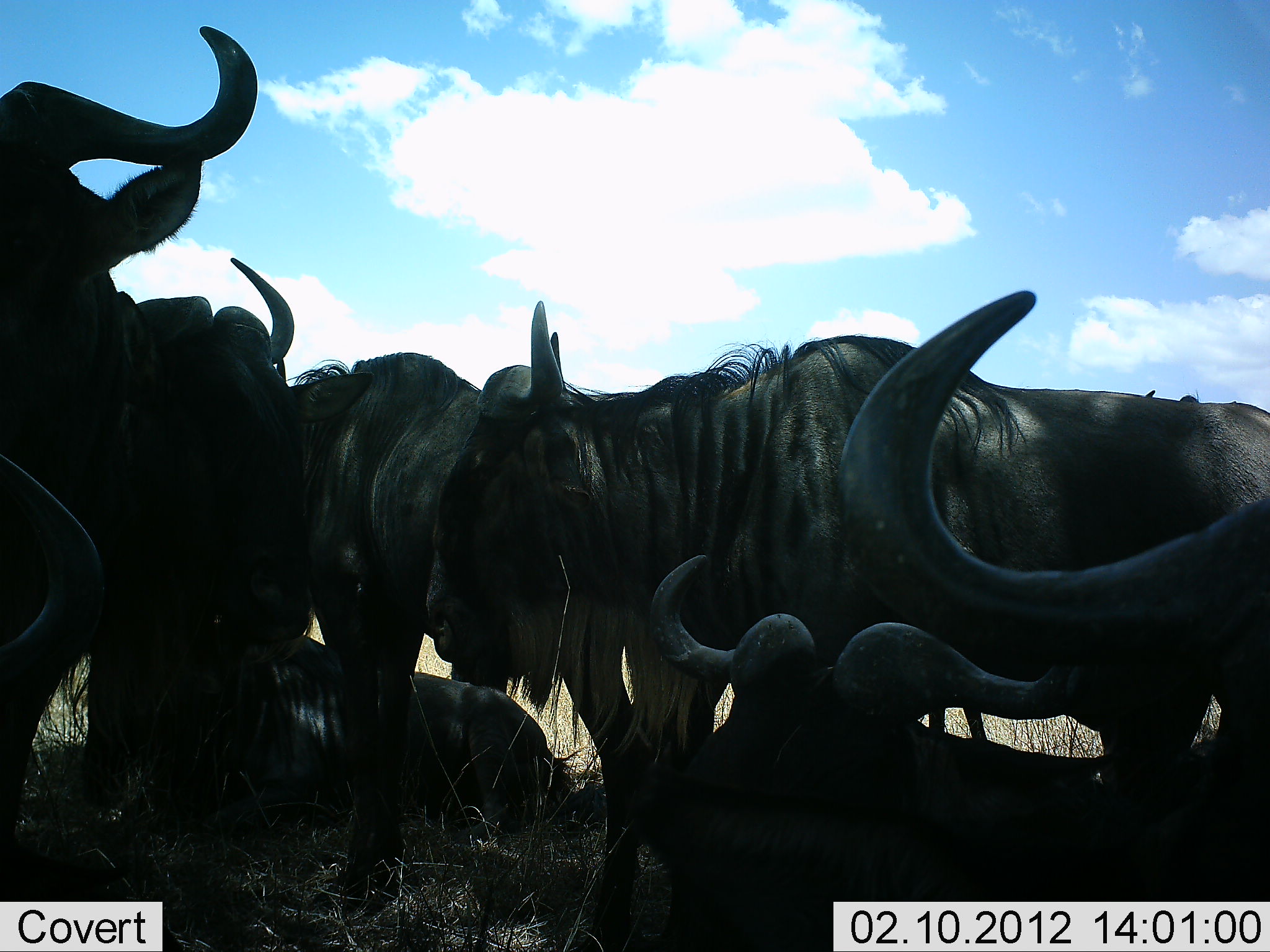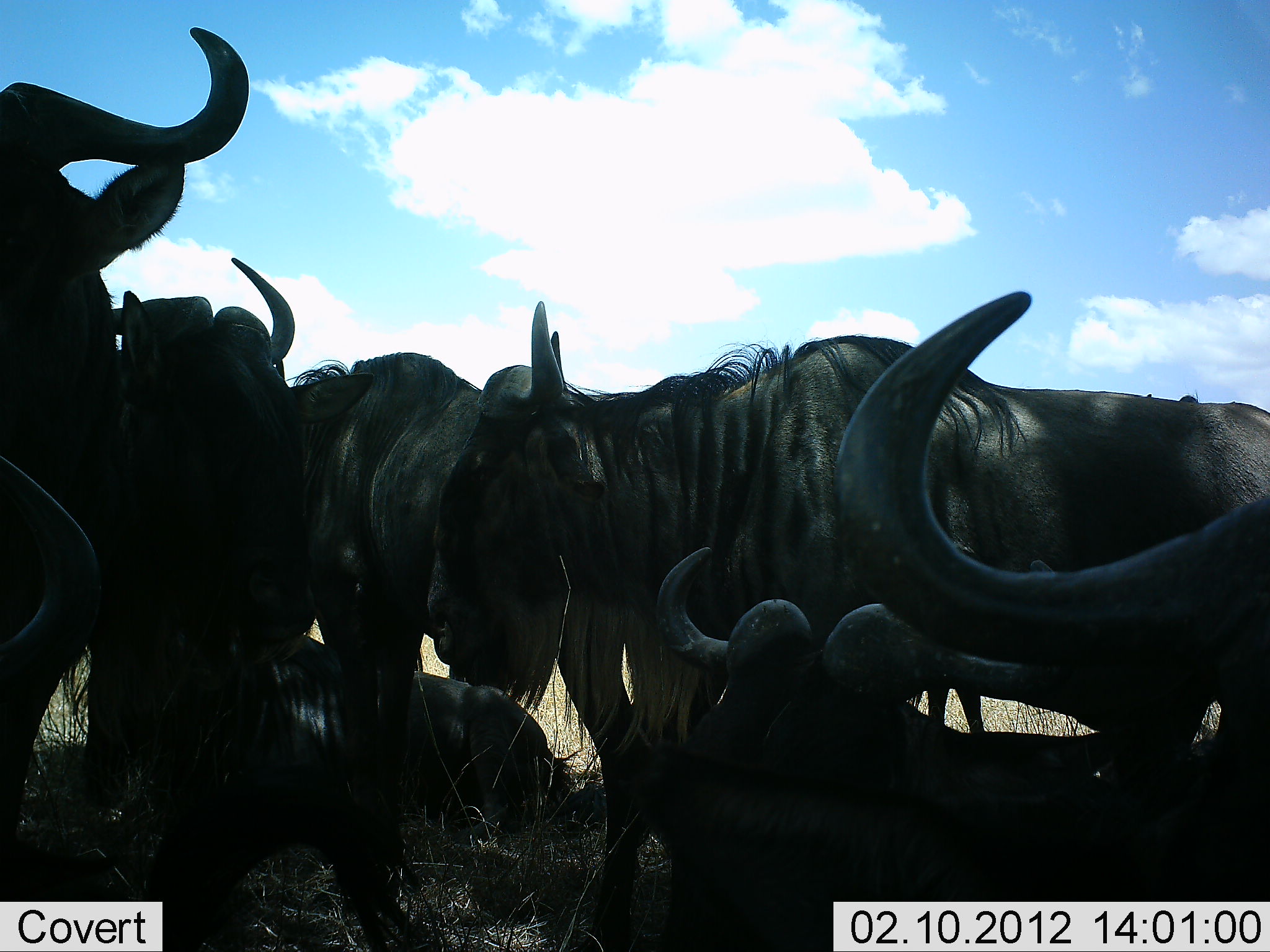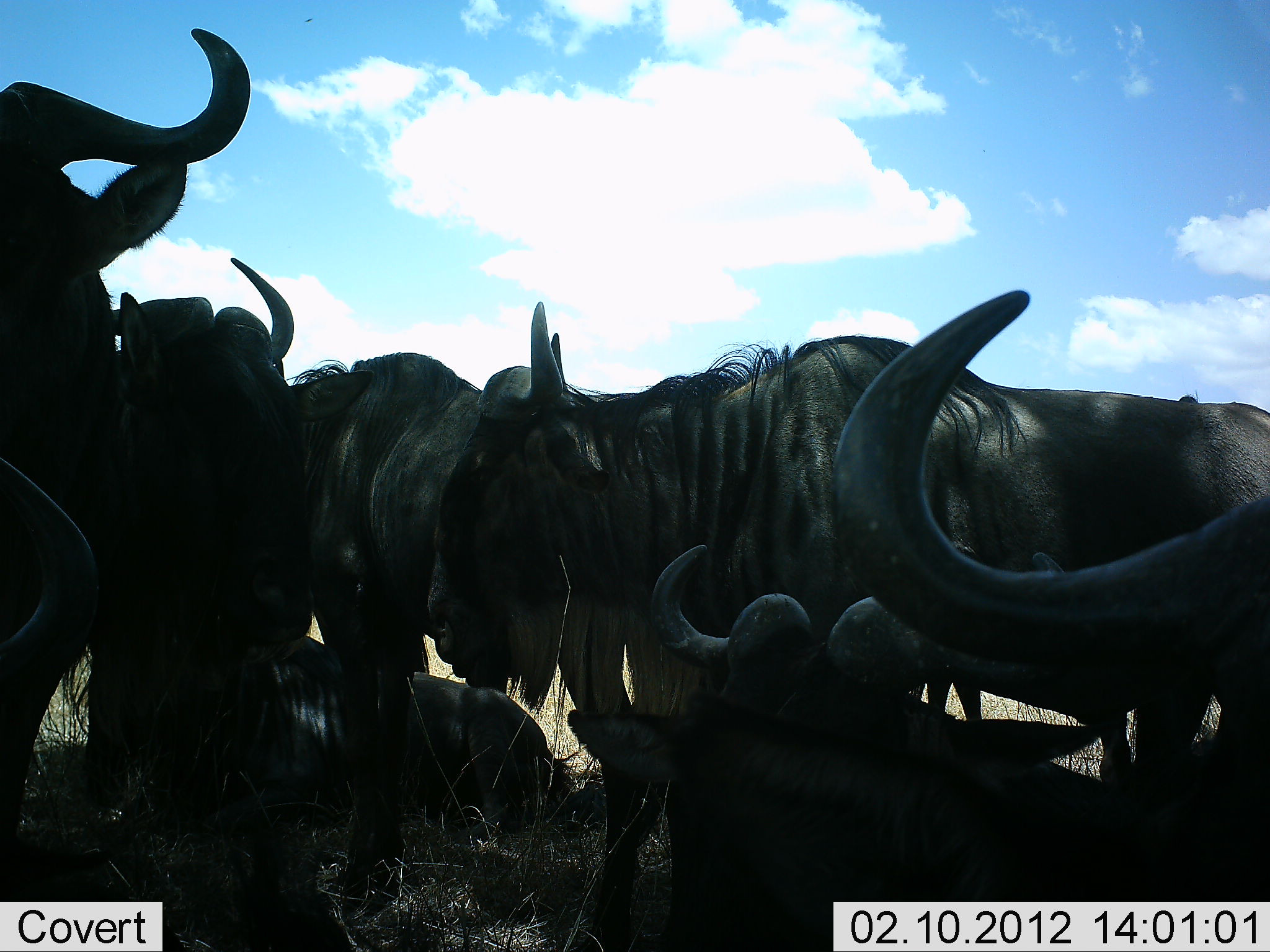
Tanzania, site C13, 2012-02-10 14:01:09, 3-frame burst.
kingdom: Animalia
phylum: Chordata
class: Mammalia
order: Artiodactyla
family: Bovidae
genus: Connochaetes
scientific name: Connochaetes taurinus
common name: blue wildebeest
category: wildebeest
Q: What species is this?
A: Wildebeest (blue wildebeest) (Connochaetes taurinus).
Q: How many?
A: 8.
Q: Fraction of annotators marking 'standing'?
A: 90%.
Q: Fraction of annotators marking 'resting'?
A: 100%.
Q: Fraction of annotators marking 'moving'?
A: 5%.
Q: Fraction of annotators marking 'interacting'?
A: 10%.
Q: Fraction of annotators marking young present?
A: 0%.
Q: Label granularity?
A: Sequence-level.